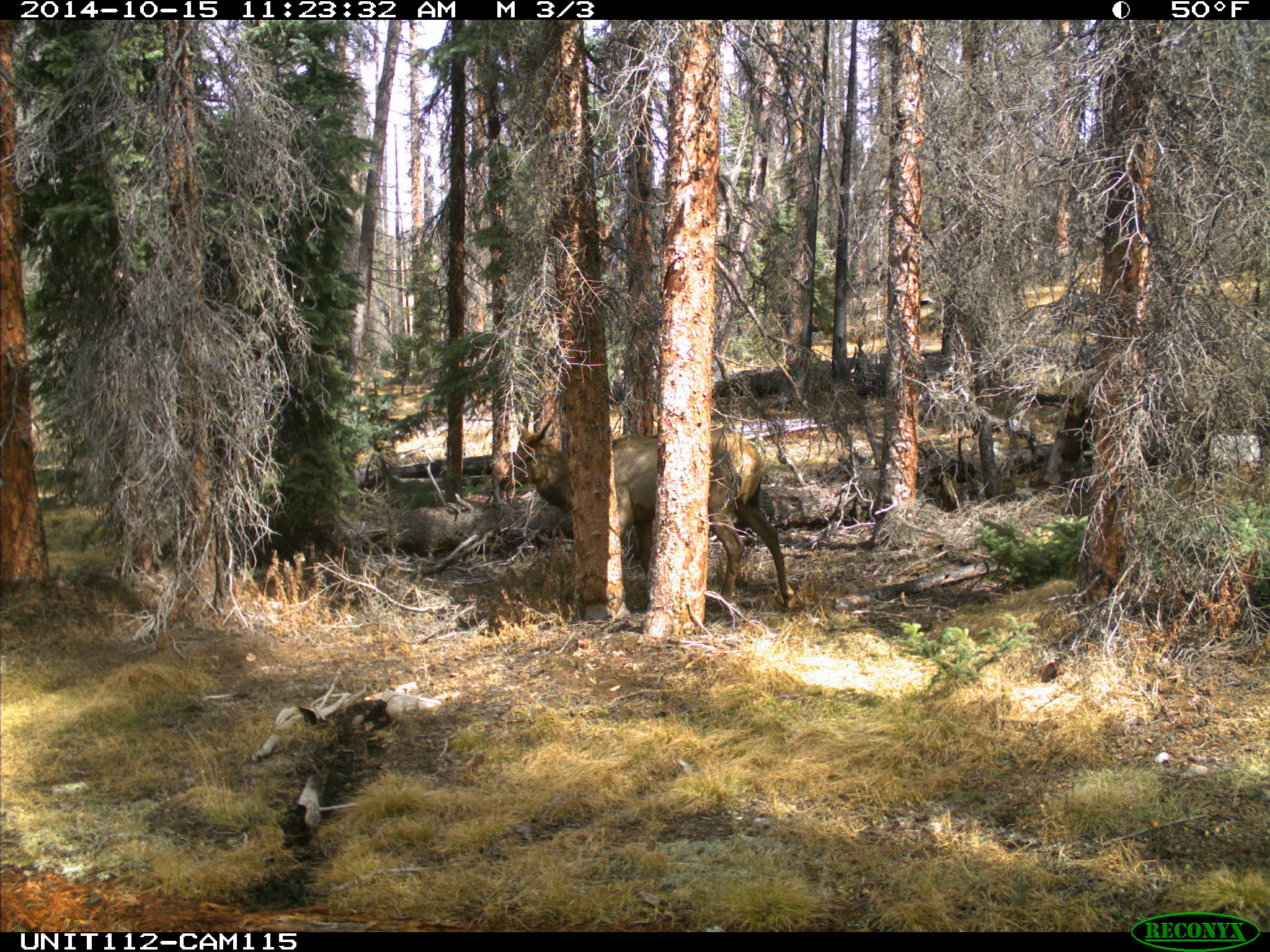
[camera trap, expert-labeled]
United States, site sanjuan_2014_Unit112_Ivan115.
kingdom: Animalia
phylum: Chordata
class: Mammalia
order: Artiodactyla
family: Cervidae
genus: Cervus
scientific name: Cervus elaphus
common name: red deer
Cervus elaphus (red deer).